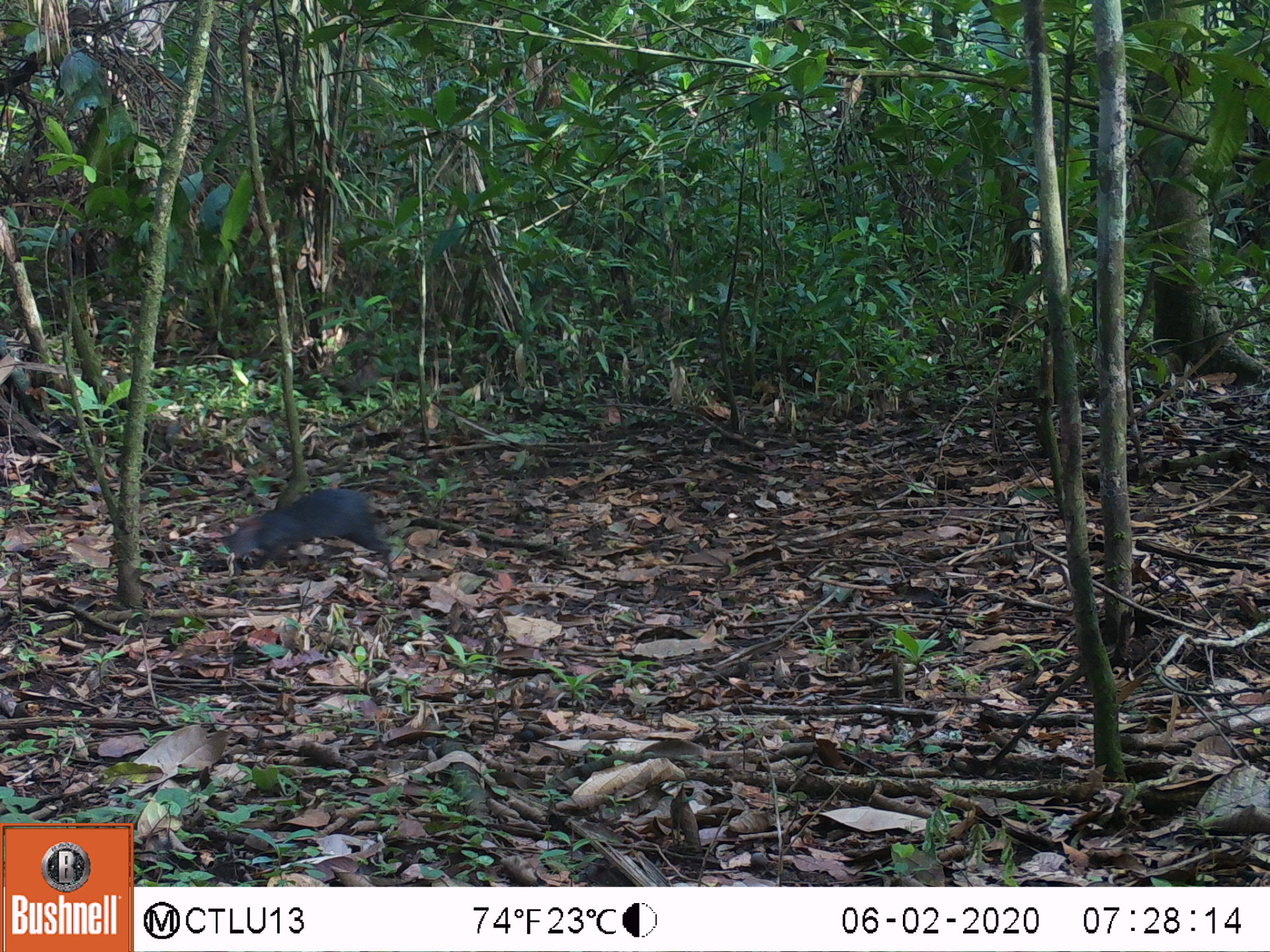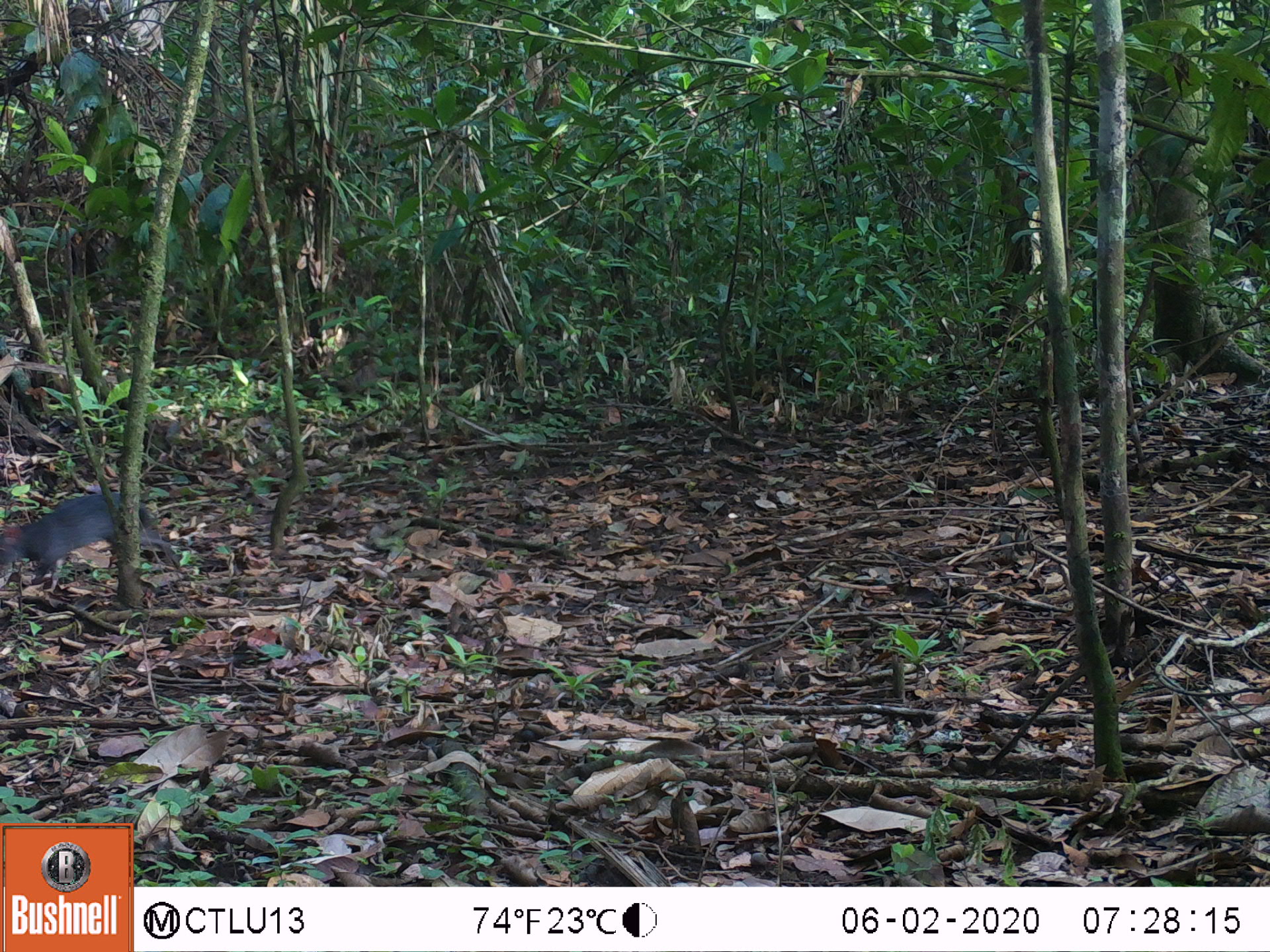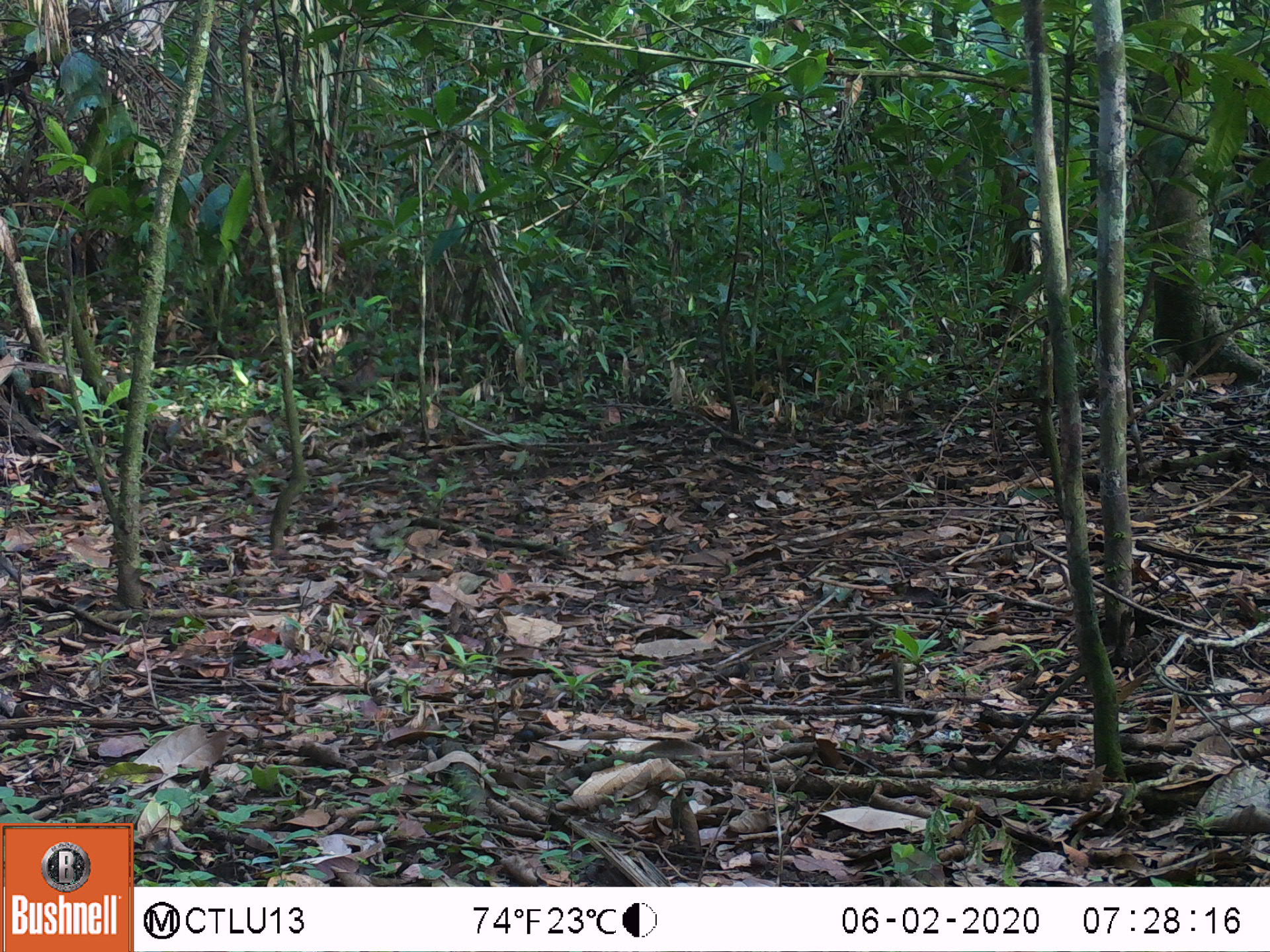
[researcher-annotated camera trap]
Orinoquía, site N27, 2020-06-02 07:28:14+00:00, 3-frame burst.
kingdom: Animalia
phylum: Chordata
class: Mammalia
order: Rodentia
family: Dasyproctidae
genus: Dasyprocta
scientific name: Dasyprocta fuliginosa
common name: black agouti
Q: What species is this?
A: Black agouti (Dasyprocta fuliginosa).